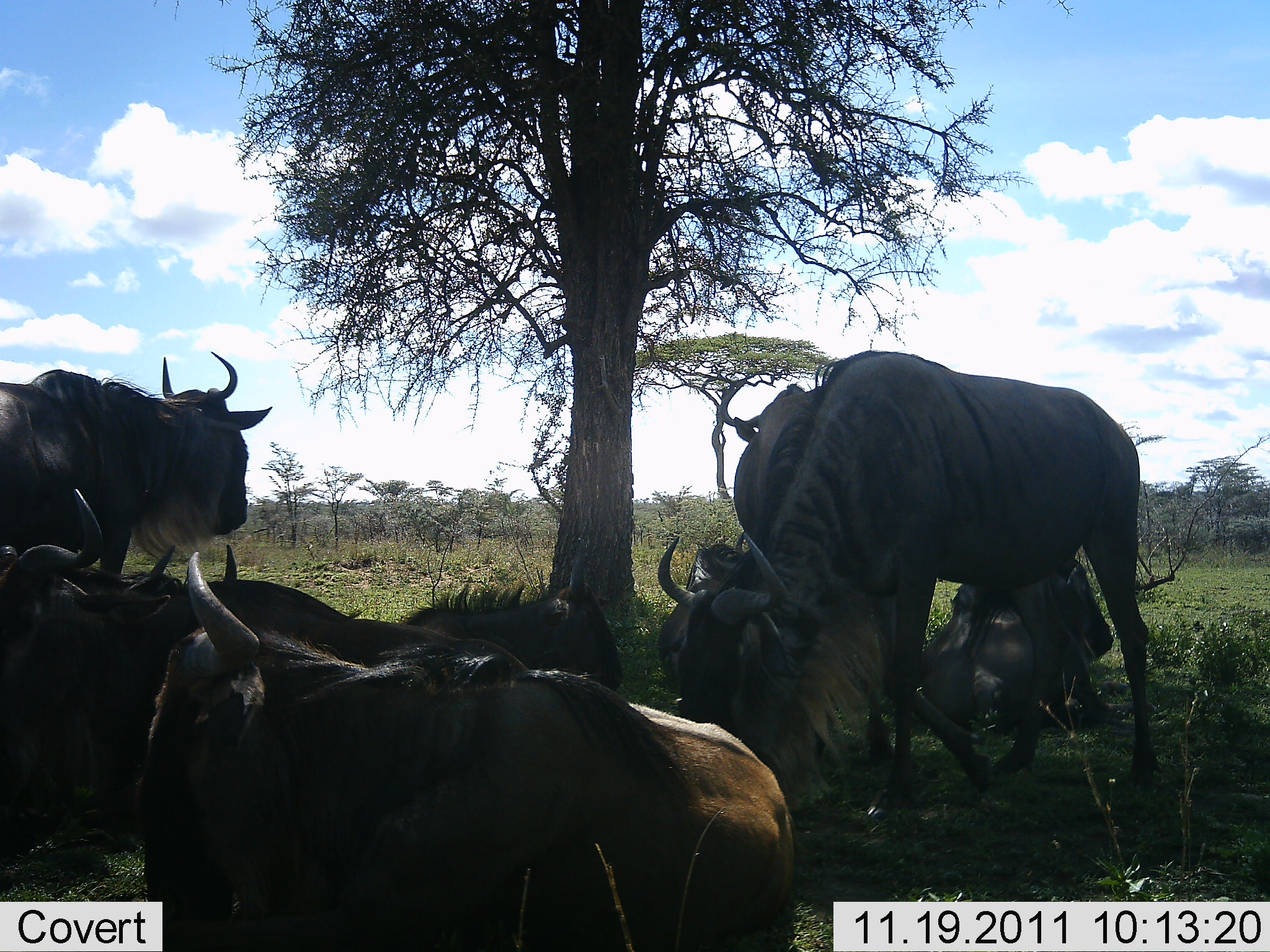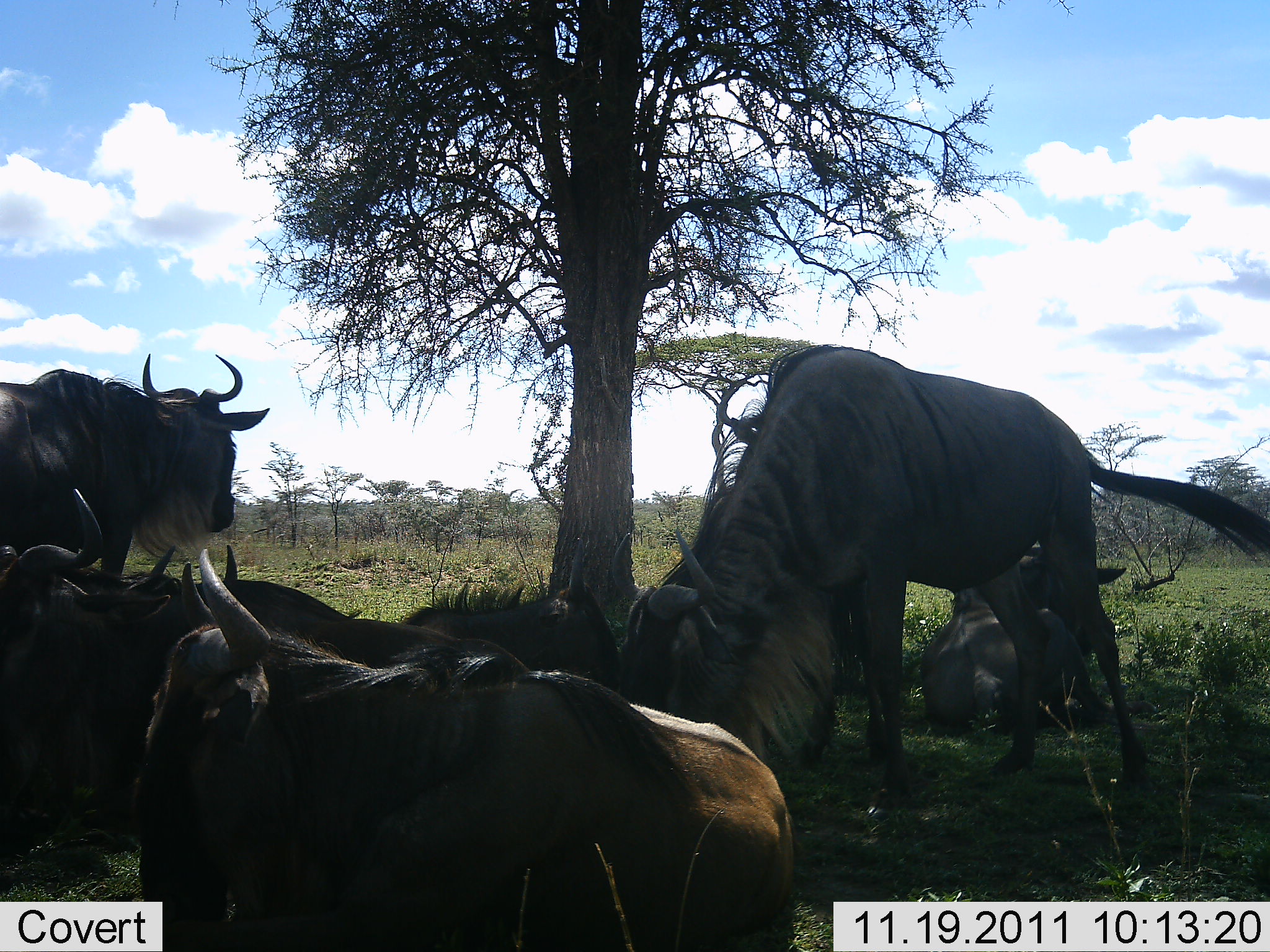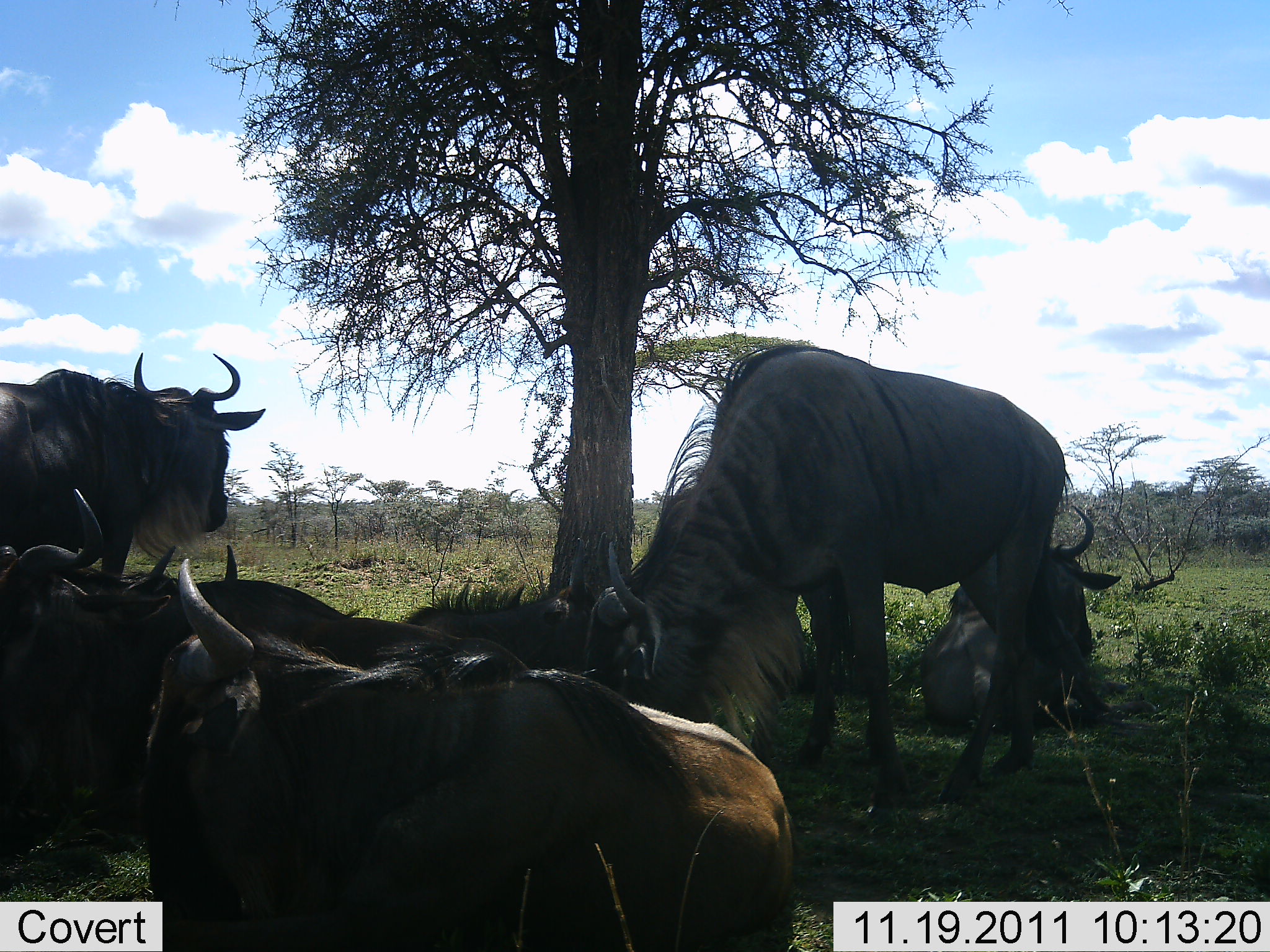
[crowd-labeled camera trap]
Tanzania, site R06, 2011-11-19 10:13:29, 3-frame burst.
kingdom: Animalia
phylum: Chordata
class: Mammalia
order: Artiodactyla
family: Bovidae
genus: Connochaetes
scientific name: Connochaetes taurinus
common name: blue wildebeest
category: wildebeest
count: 8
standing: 71%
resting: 100%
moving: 7%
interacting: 0%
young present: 0%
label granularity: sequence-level